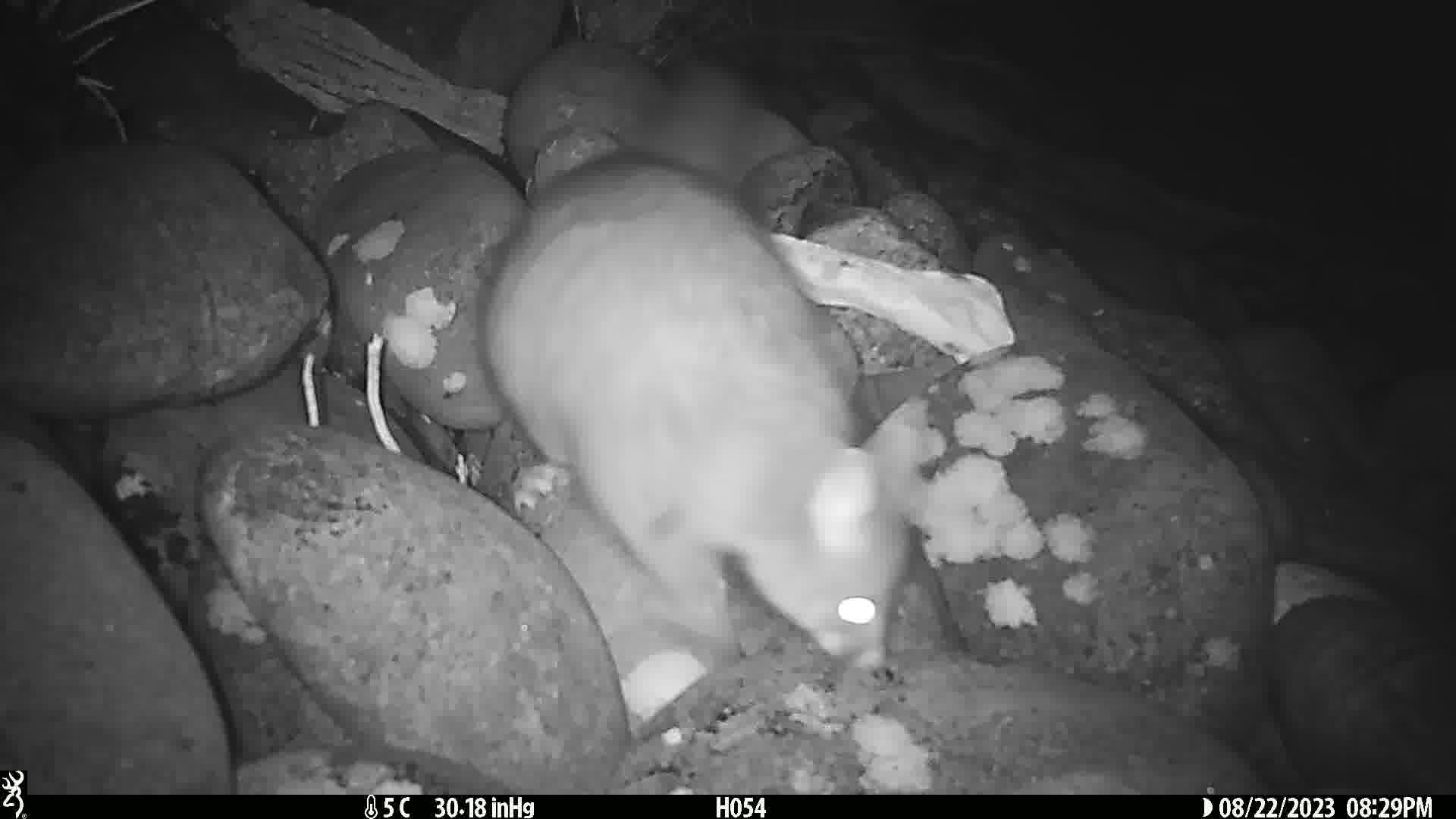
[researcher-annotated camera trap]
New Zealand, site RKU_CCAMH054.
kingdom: Animalia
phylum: Chordata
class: Mammalia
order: Diprotodontia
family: Phalangeridae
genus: Trichosurus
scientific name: Trichosurus vulpecula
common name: common brushtail possum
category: possum